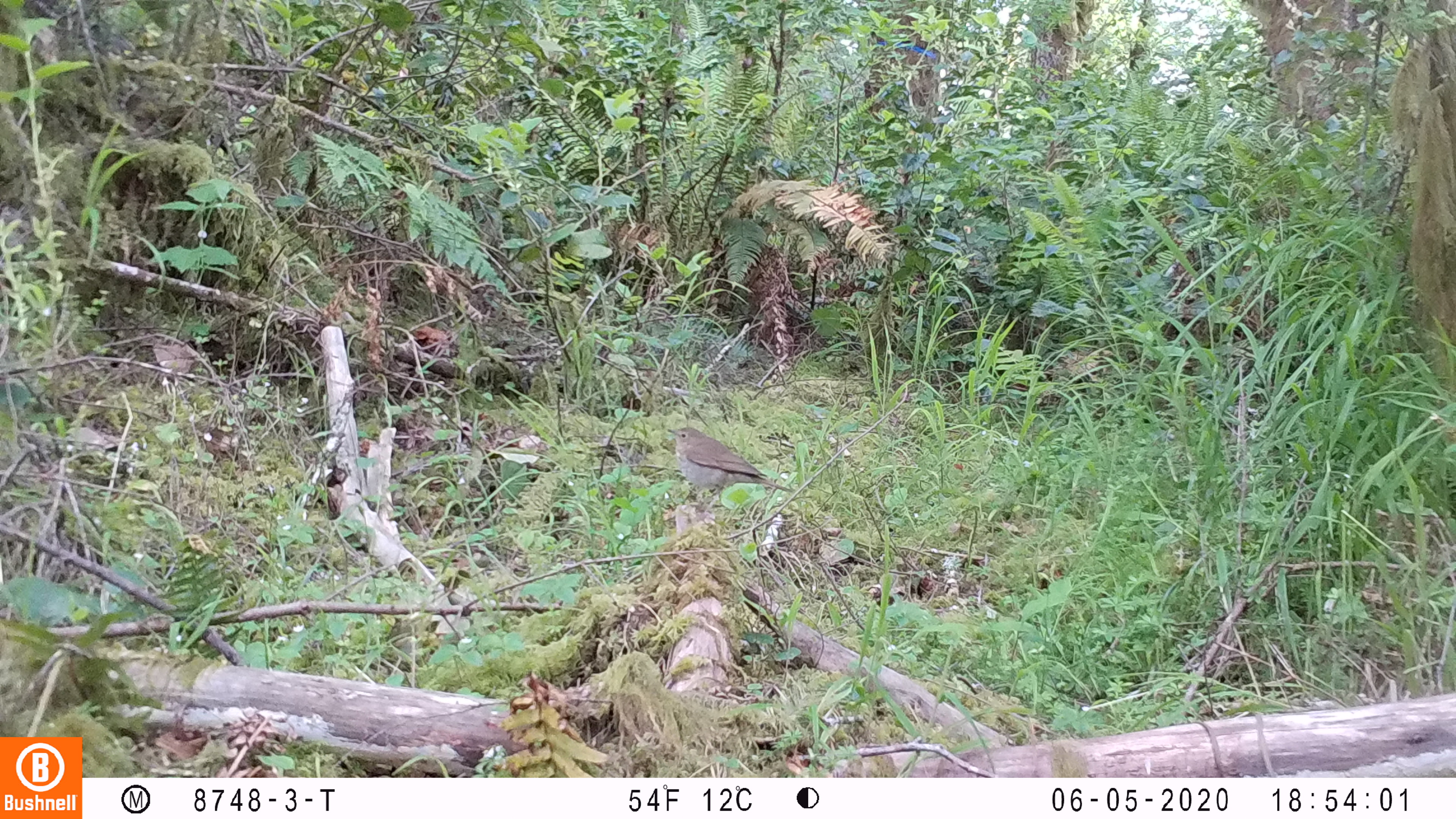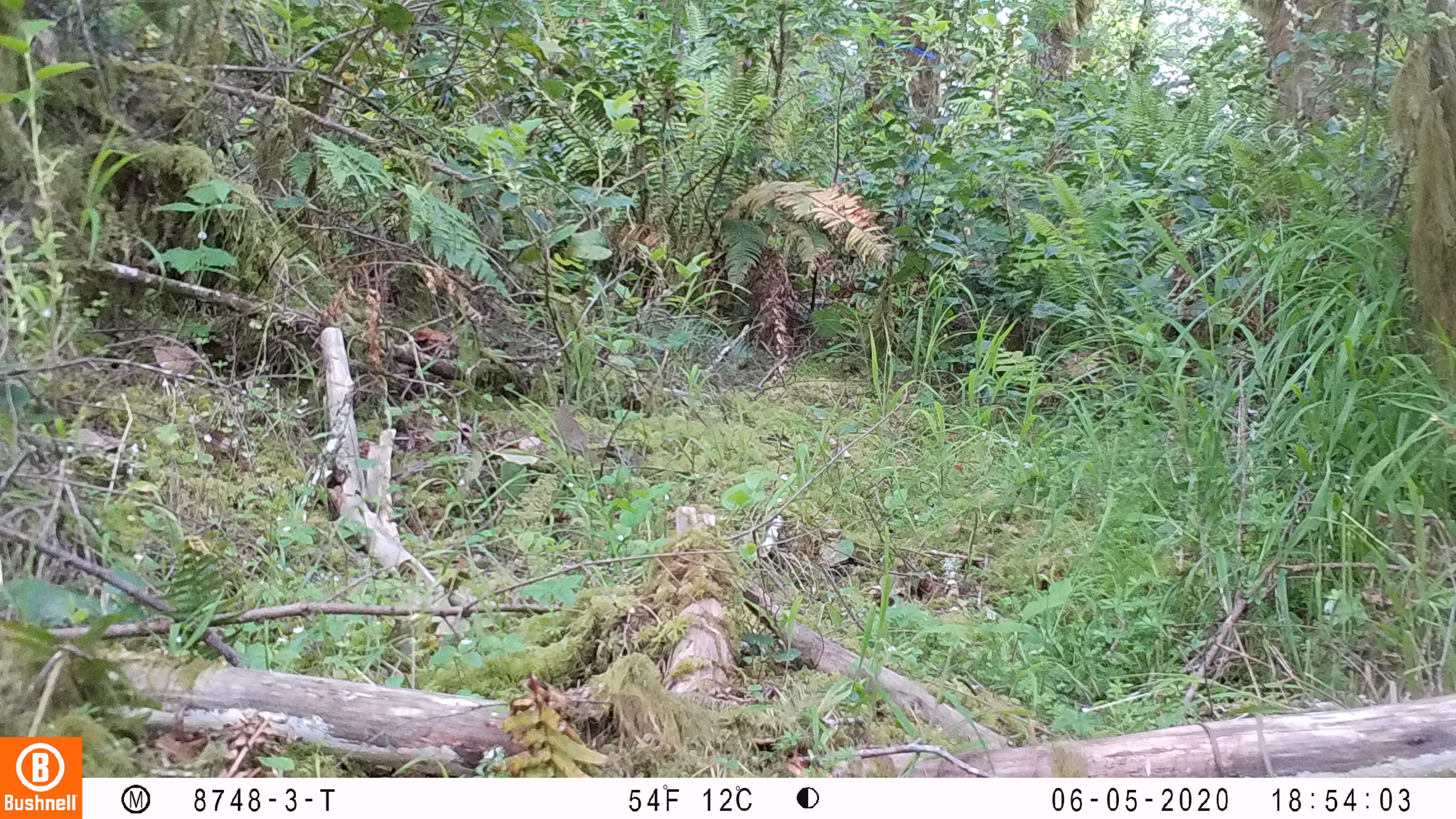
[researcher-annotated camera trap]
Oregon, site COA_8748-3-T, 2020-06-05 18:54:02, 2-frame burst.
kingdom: Animalia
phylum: Chordata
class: Aves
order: Passeriformes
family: Turdidae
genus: Catharus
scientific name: Catharus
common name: brown thrushes and nightingale-thrushes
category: catharus species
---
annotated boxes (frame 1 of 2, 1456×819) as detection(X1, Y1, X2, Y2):
catharus species: detection(663, 419, 795, 504)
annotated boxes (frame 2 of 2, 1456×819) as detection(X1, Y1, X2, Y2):
catharus species: detection(548, 399, 593, 461)